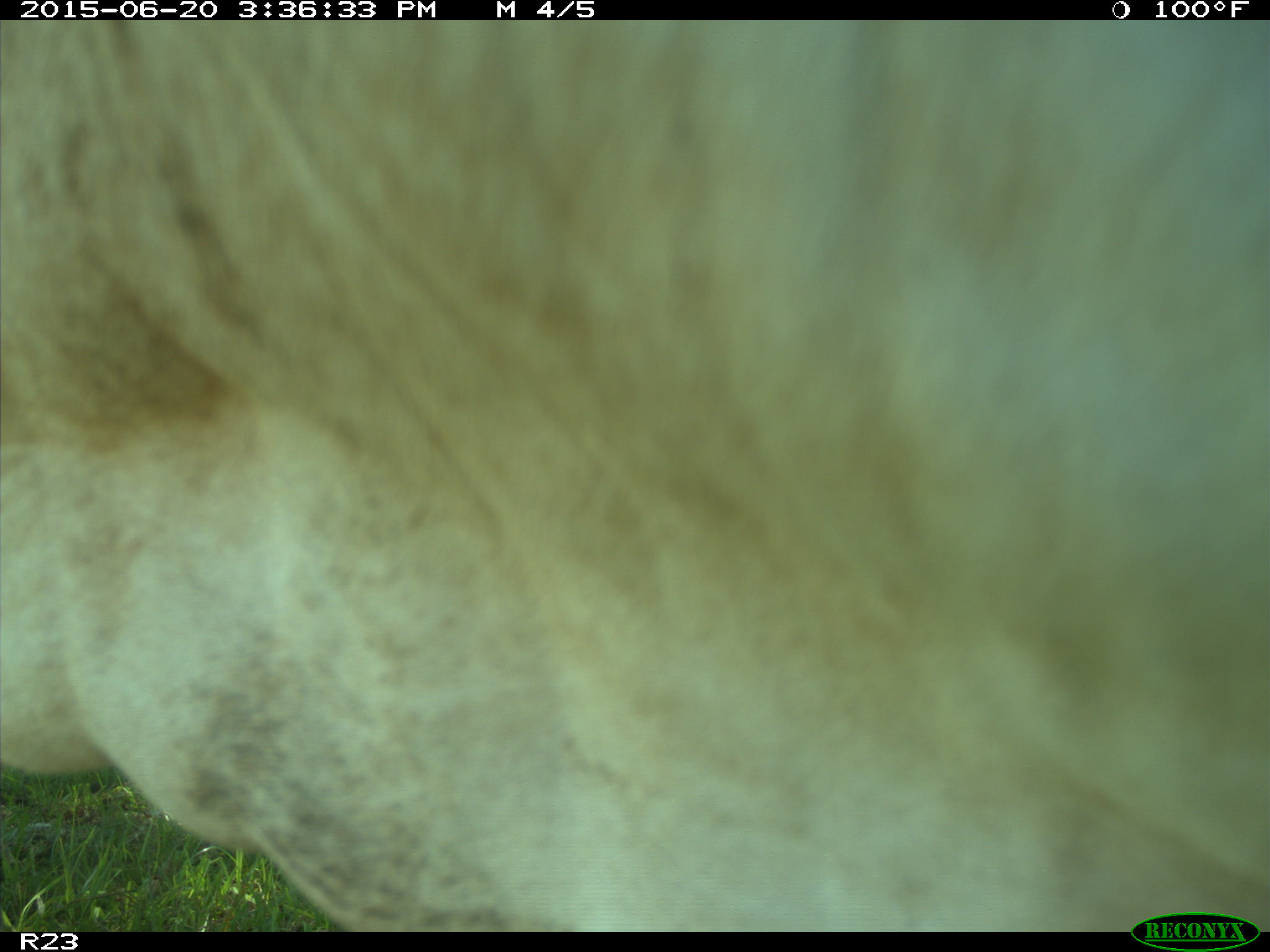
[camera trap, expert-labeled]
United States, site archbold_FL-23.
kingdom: Animalia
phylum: Chordata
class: Mammalia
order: Artiodactyla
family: Bovidae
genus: Bos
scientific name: Bos taurus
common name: domestic cow